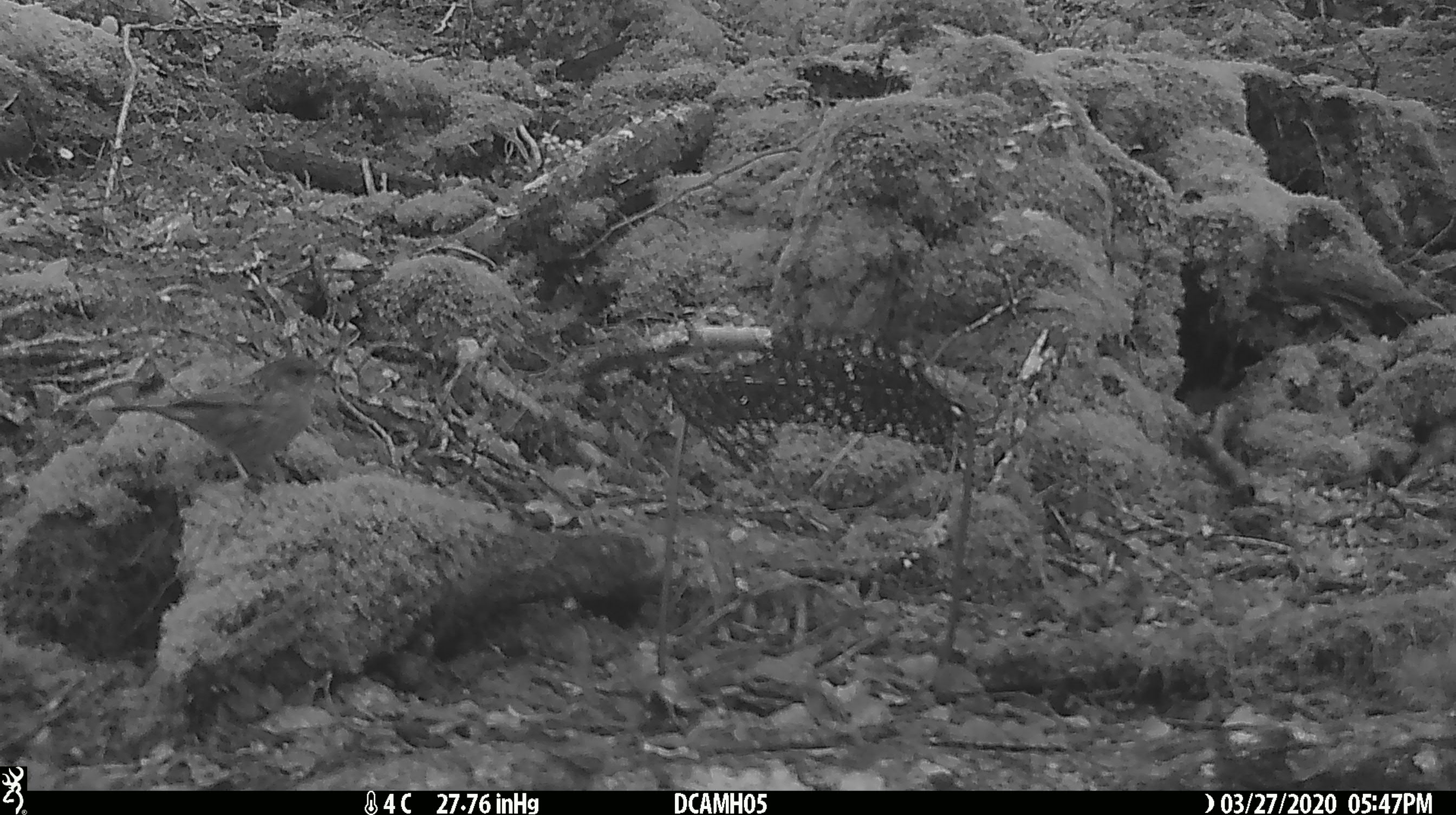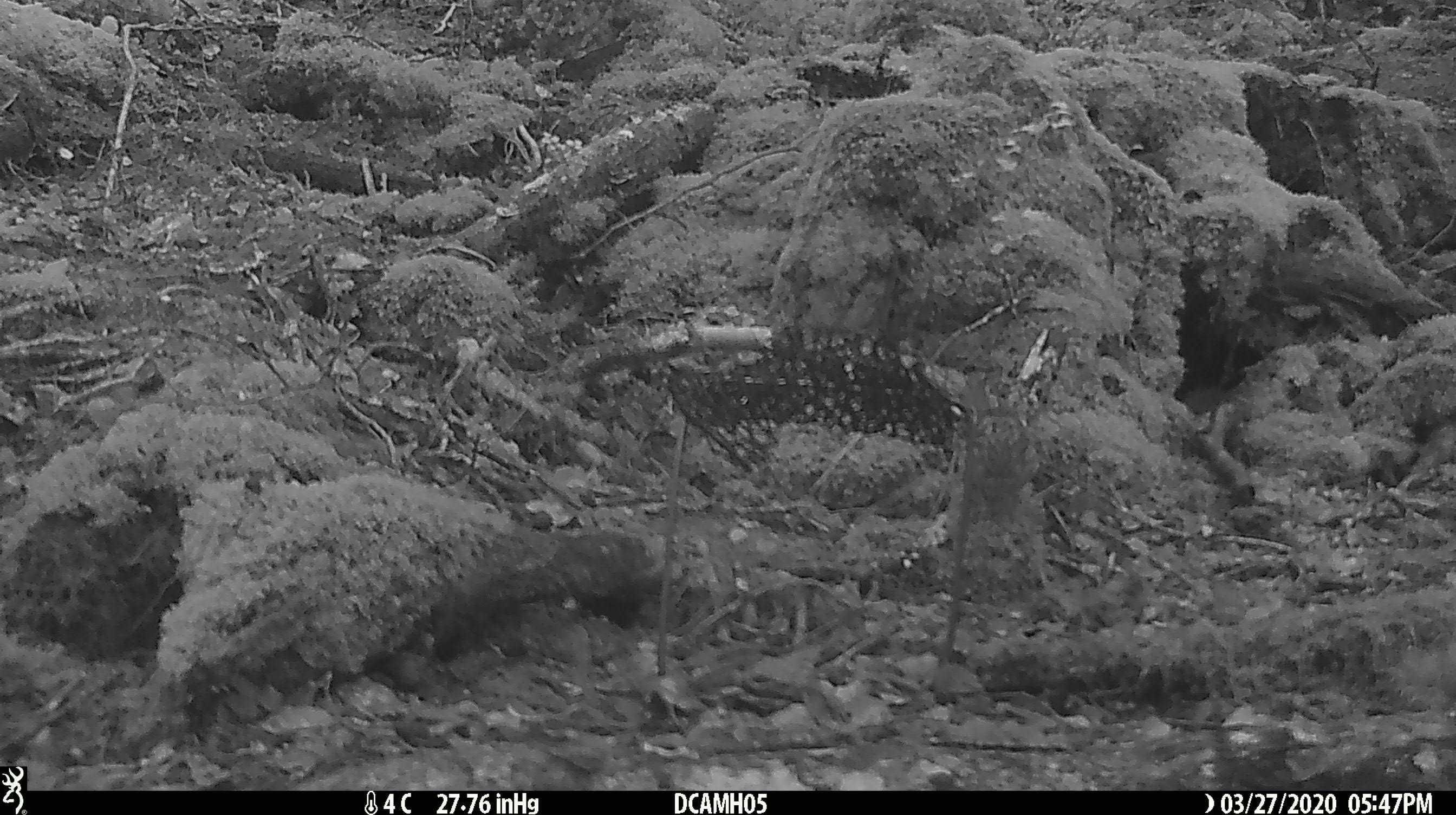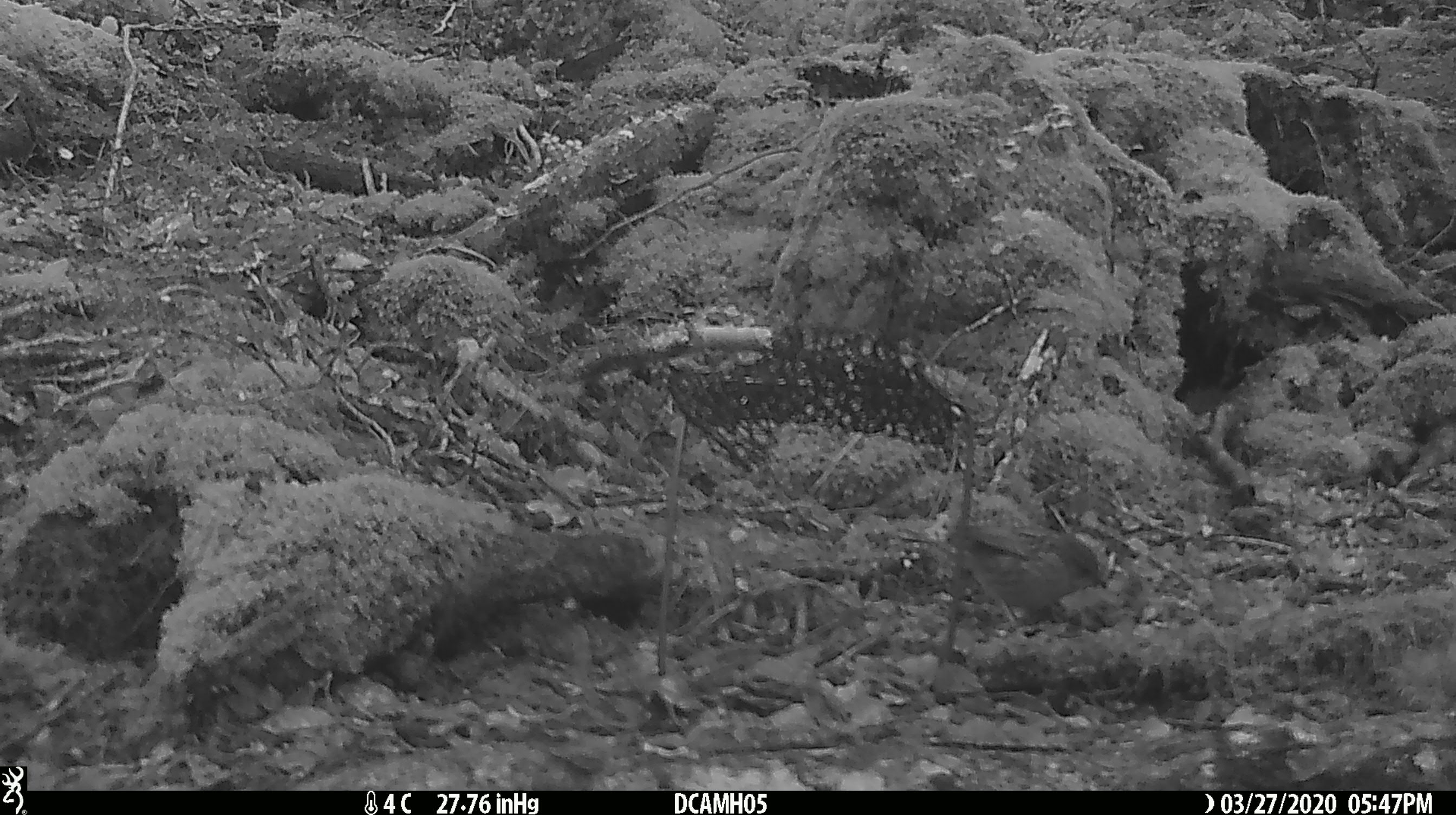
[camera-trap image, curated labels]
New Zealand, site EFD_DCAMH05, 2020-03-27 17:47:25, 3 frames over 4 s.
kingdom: Animalia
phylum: Chordata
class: Aves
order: Passeriformes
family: Prunellidae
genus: Prunella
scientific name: Prunella modularis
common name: dunnock